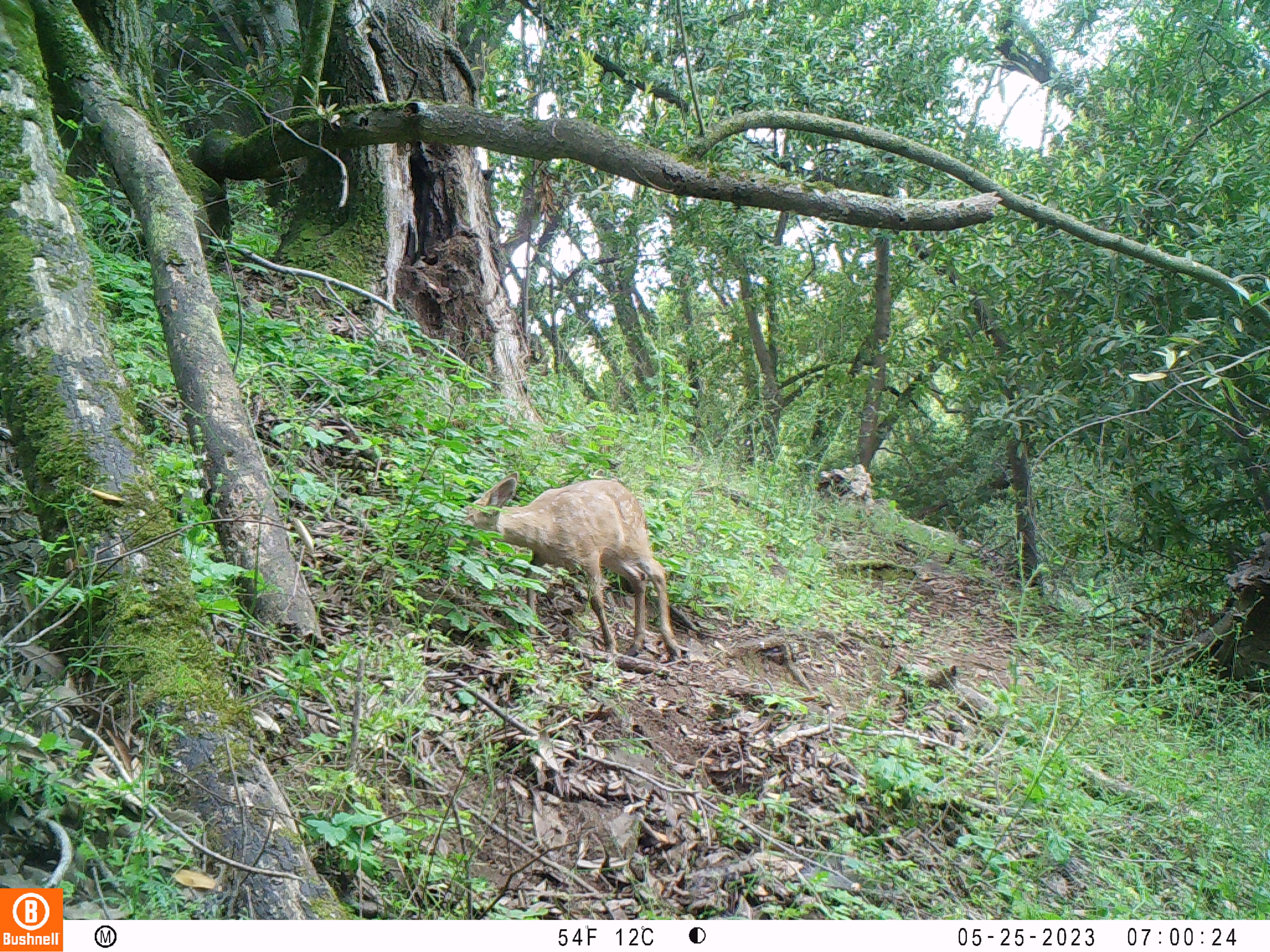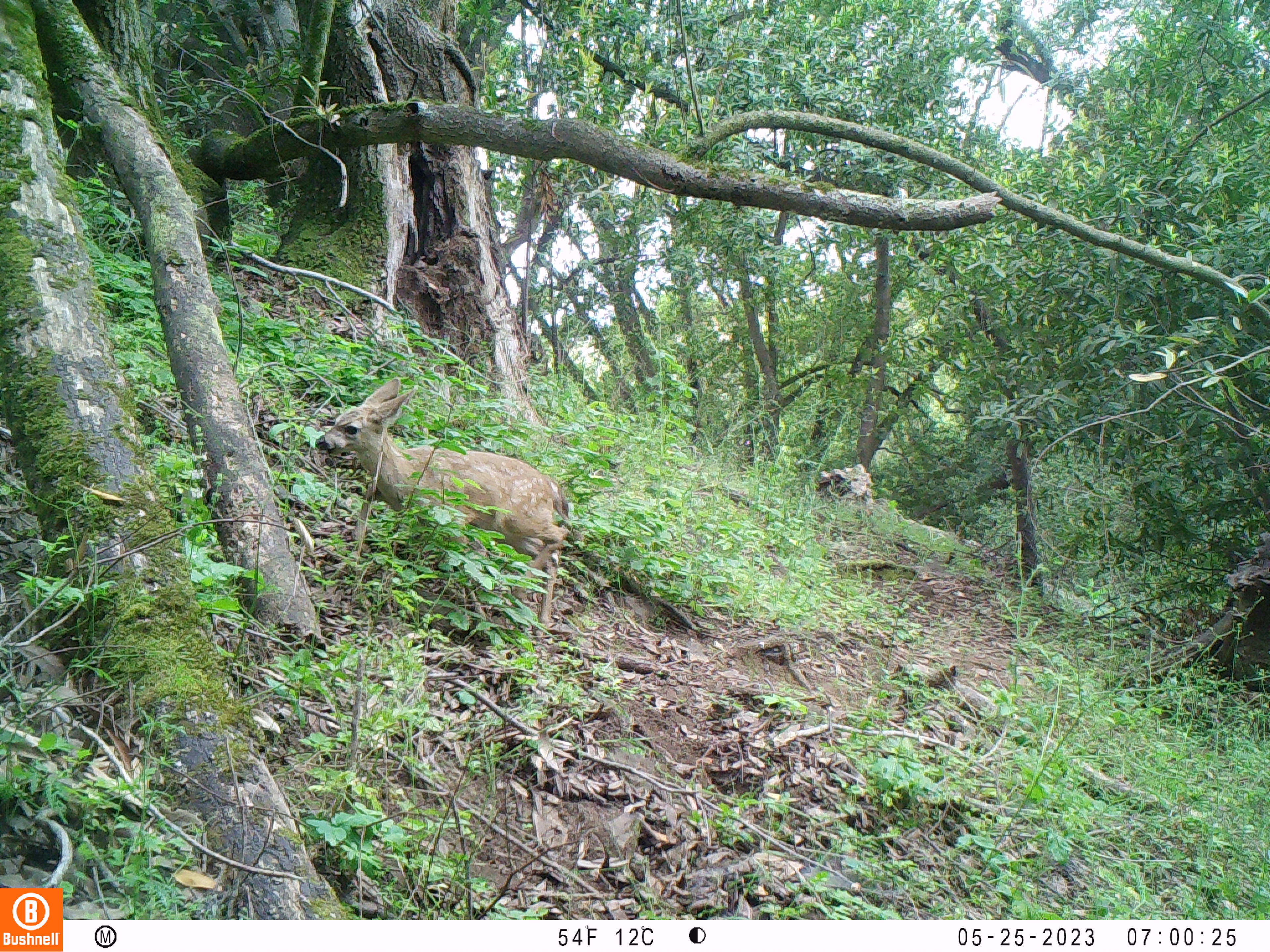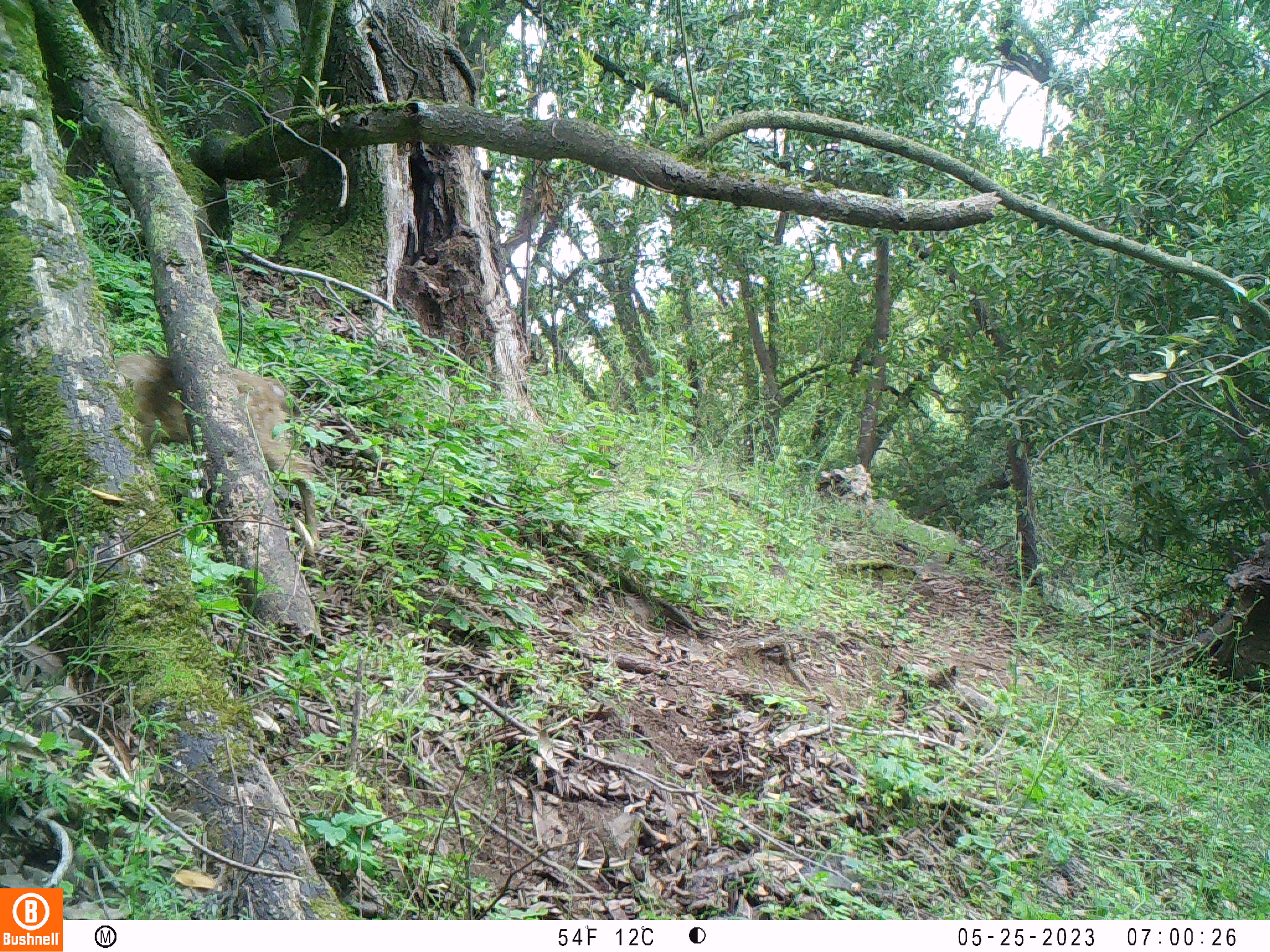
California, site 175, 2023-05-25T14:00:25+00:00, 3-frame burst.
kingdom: Animalia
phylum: Chordata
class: Mammalia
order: Artiodactyla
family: Cervidae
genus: Odocoileus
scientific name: Odocoileus hemionus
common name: mule deer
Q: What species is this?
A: Mule deer (Odocoileus hemionus).